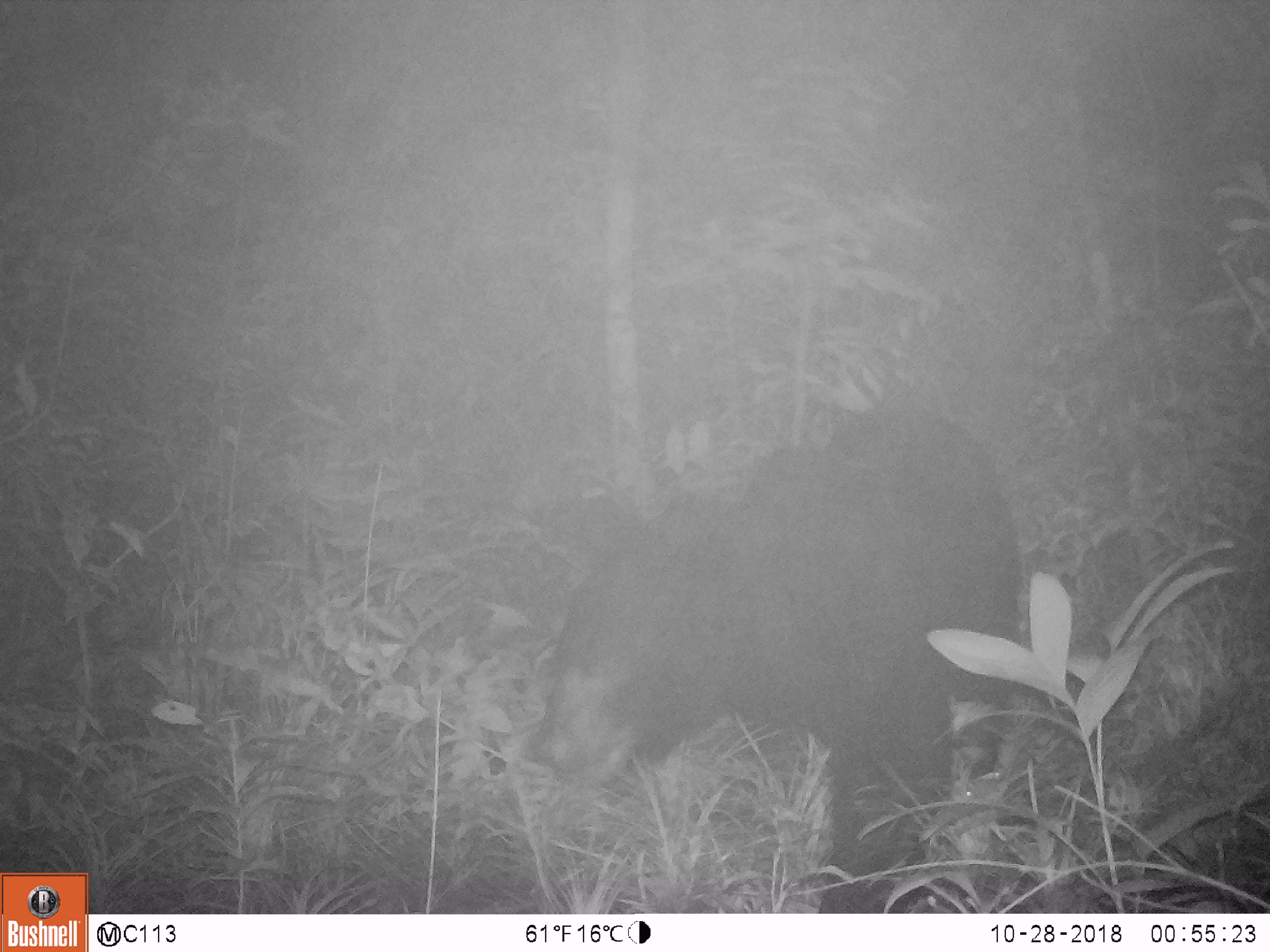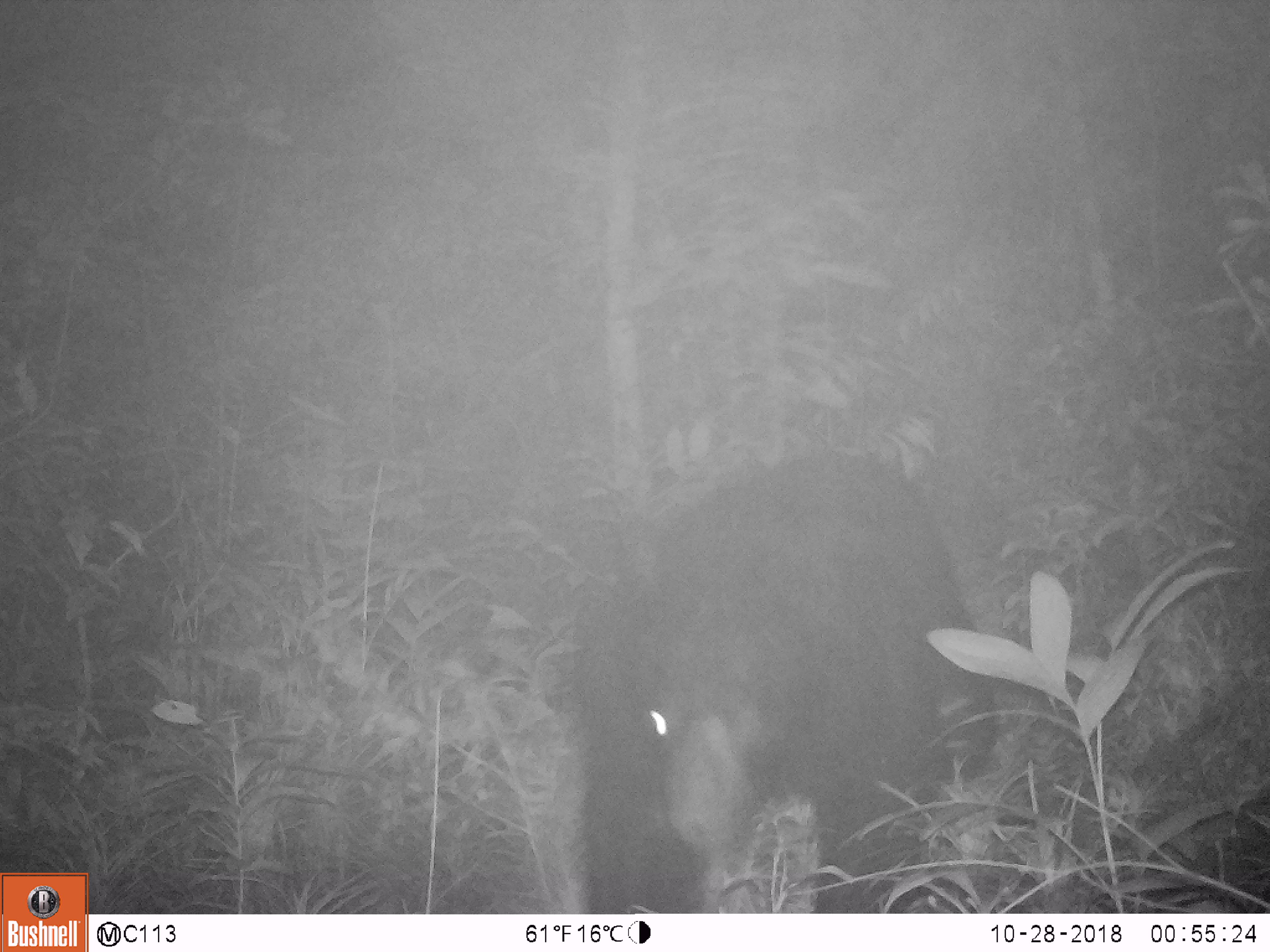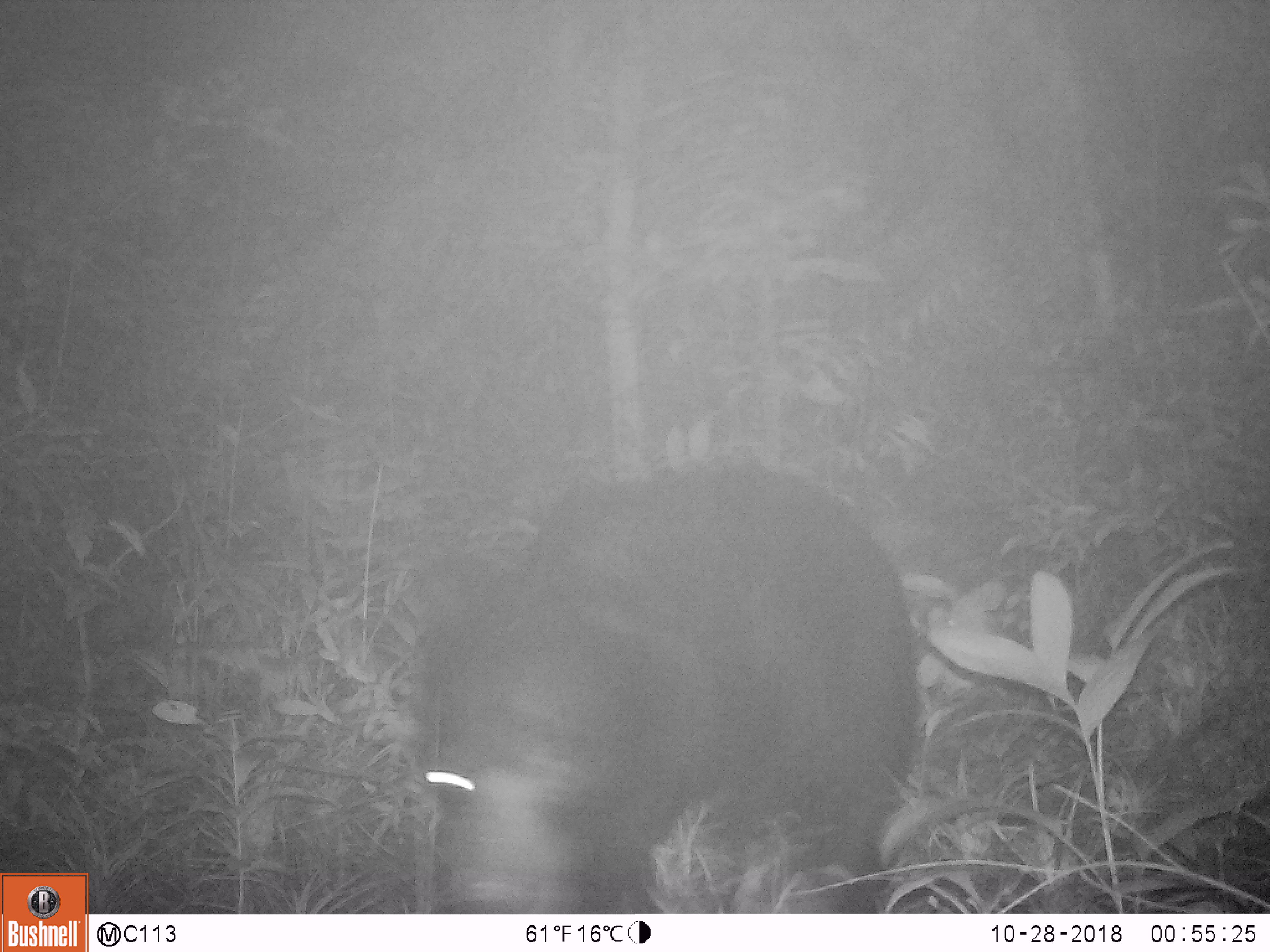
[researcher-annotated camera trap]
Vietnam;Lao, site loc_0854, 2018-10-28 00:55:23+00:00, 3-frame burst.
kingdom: Animalia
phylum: Chordata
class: Mammalia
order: Carnivora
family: Ursidae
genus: Ursus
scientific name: Ursus thibetanus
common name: asian black bear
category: asiatic black bear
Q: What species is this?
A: Asiatic black bear (asian black bear) (Ursus thibetanus).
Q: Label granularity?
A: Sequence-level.